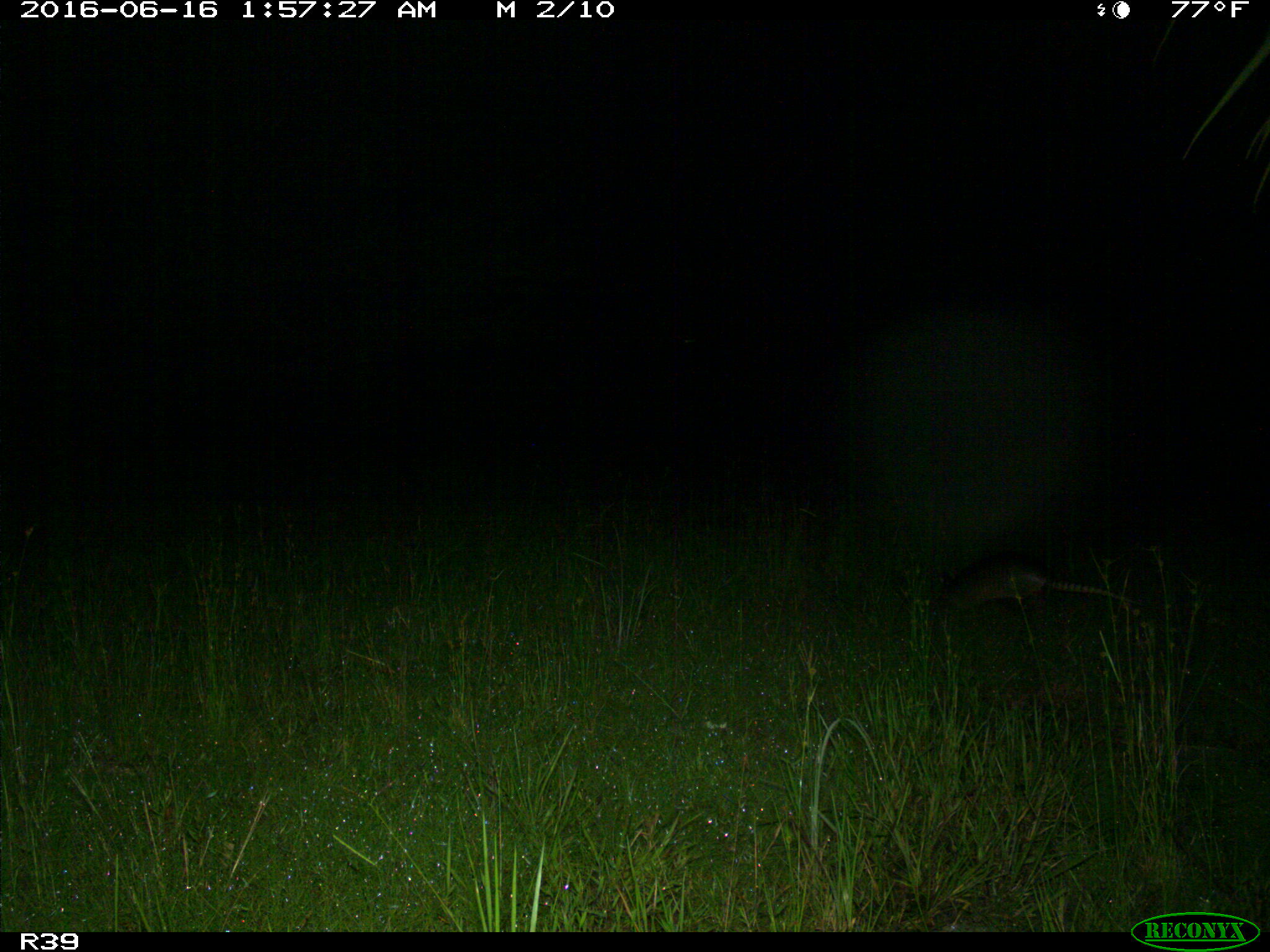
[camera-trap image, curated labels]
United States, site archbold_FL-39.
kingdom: Animalia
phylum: Chordata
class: Mammalia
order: Cingulata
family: Dasypodidae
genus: Dasypus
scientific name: Dasypus novemcinctus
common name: nine-banded armadillo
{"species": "Dasypus novemcinctus (nine-banded armadillo)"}